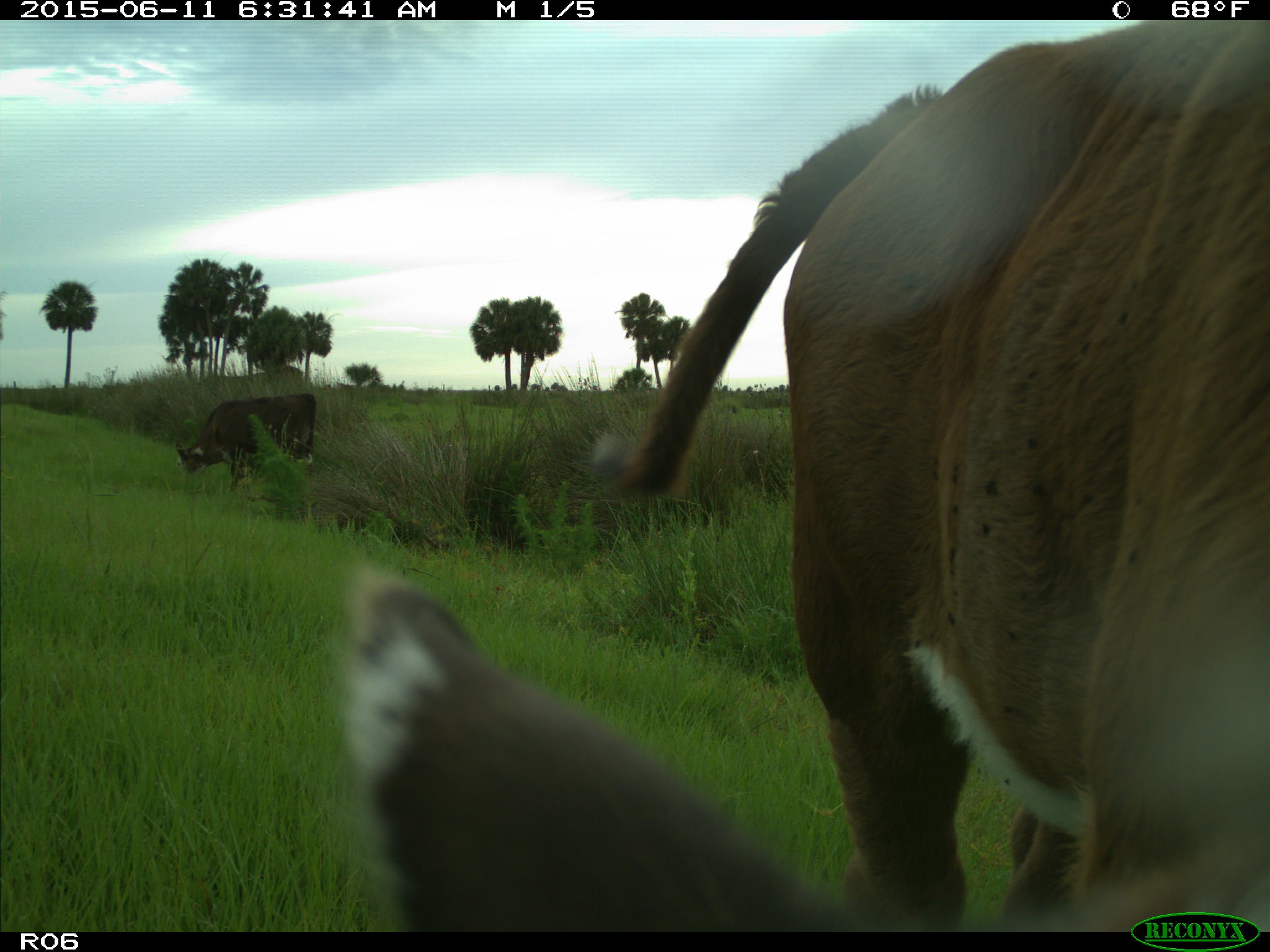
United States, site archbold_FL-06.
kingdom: Animalia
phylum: Chordata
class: Mammalia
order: Artiodactyla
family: Bovidae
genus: Bos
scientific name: Bos taurus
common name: domestic cow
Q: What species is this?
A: Bos taurus (domestic cow).